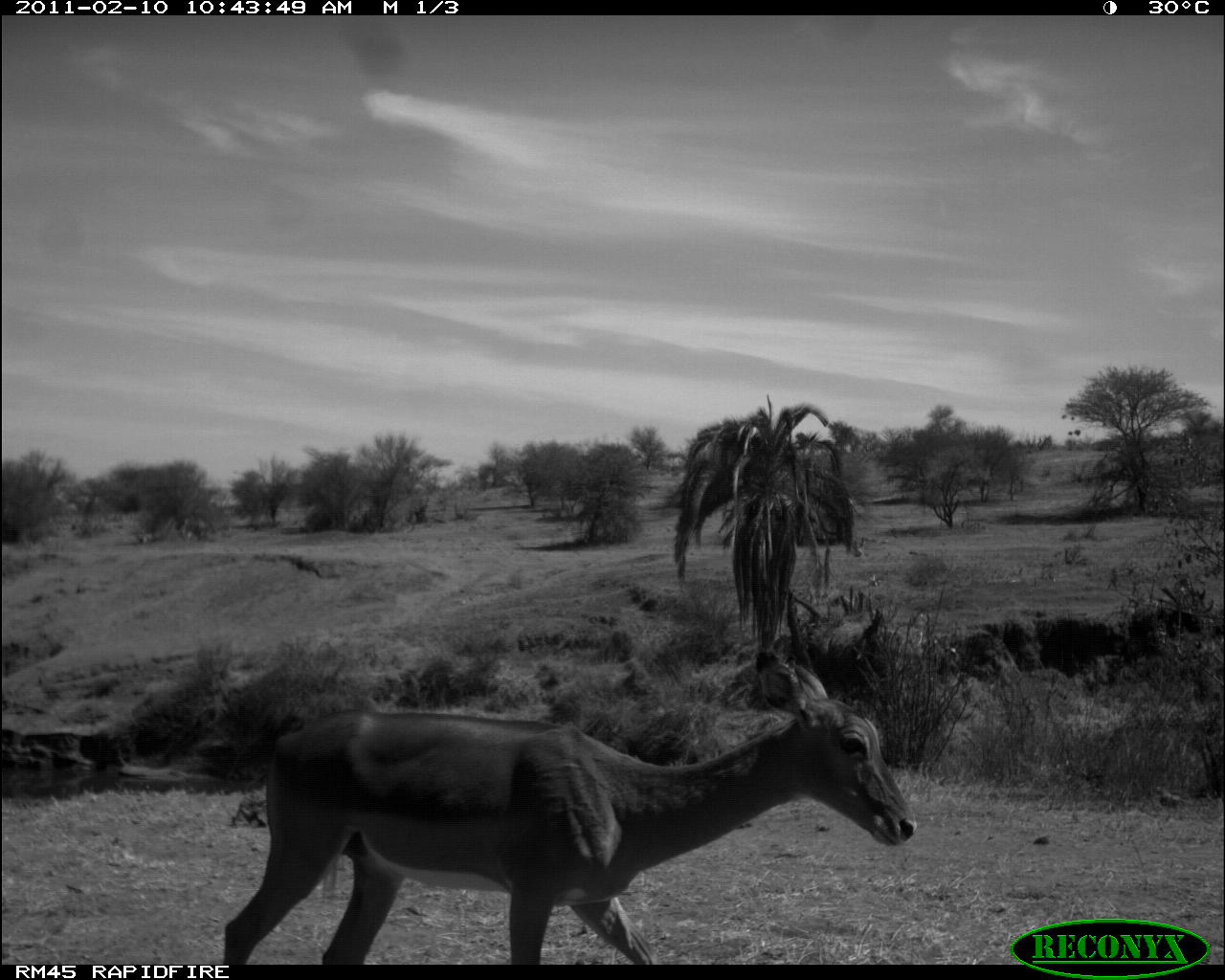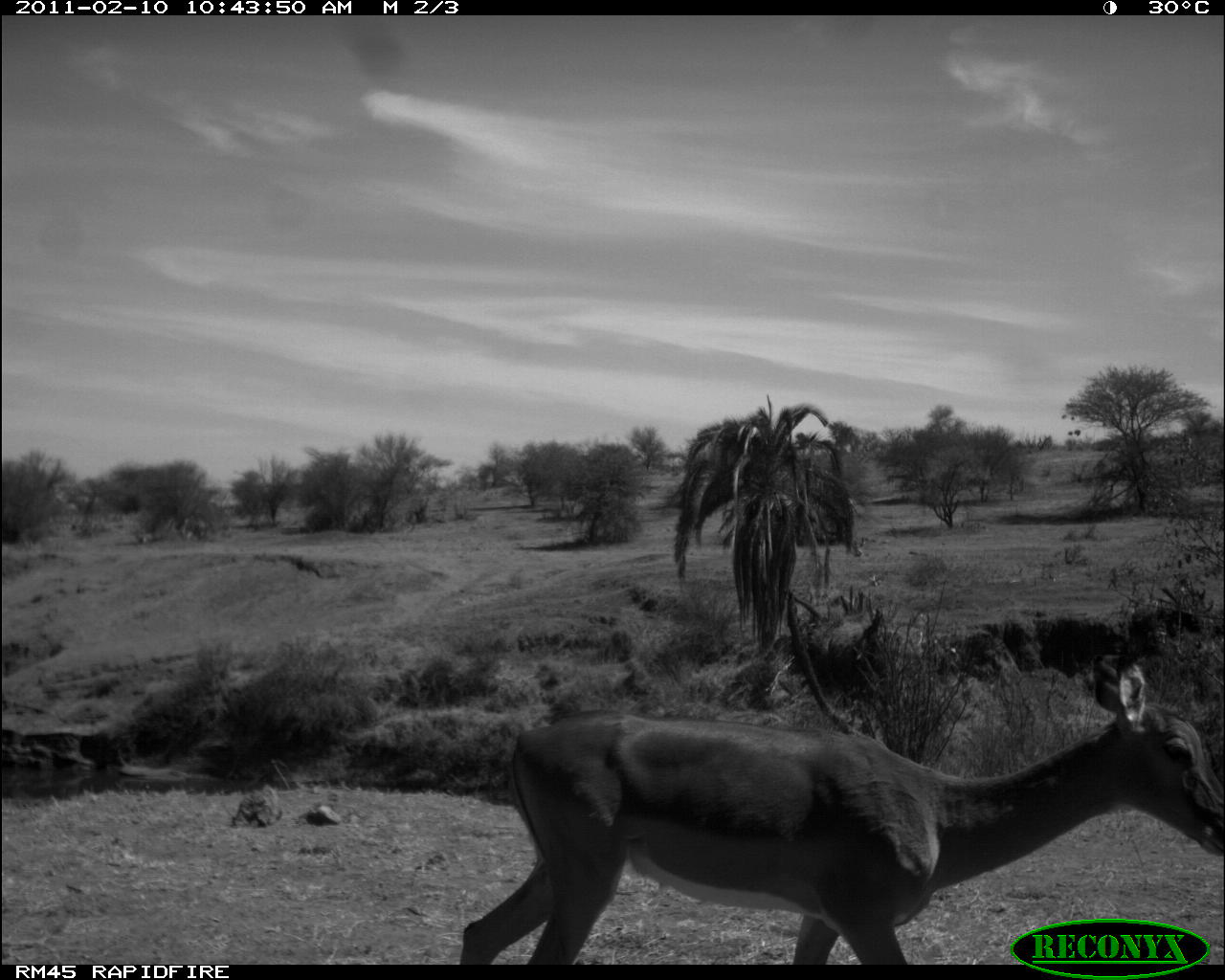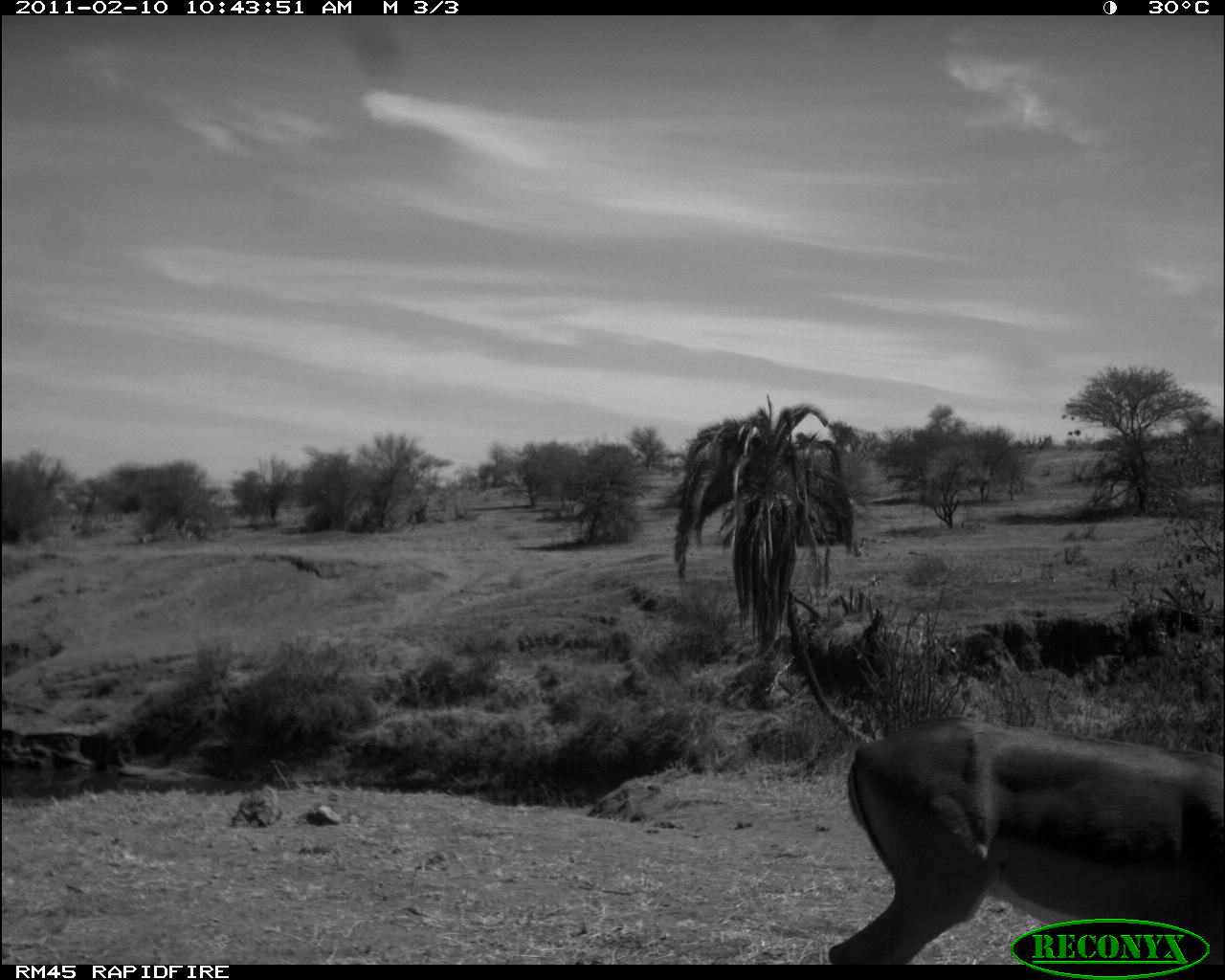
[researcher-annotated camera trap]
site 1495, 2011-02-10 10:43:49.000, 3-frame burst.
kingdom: Animalia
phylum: Chordata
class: Mammalia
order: Artiodactyla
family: Bovidae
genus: Aepyceros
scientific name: Aepyceros melampus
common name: impala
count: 1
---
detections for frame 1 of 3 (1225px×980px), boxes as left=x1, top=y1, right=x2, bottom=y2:
aepyceros melampus: left=222, top=648, right=917, bottom=962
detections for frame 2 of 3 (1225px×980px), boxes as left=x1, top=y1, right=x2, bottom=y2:
aepyceros melampus: left=459, top=655, right=1225, bottom=962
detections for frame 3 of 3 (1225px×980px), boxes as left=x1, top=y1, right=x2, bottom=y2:
aepyceros melampus: left=827, top=716, right=1225, bottom=964